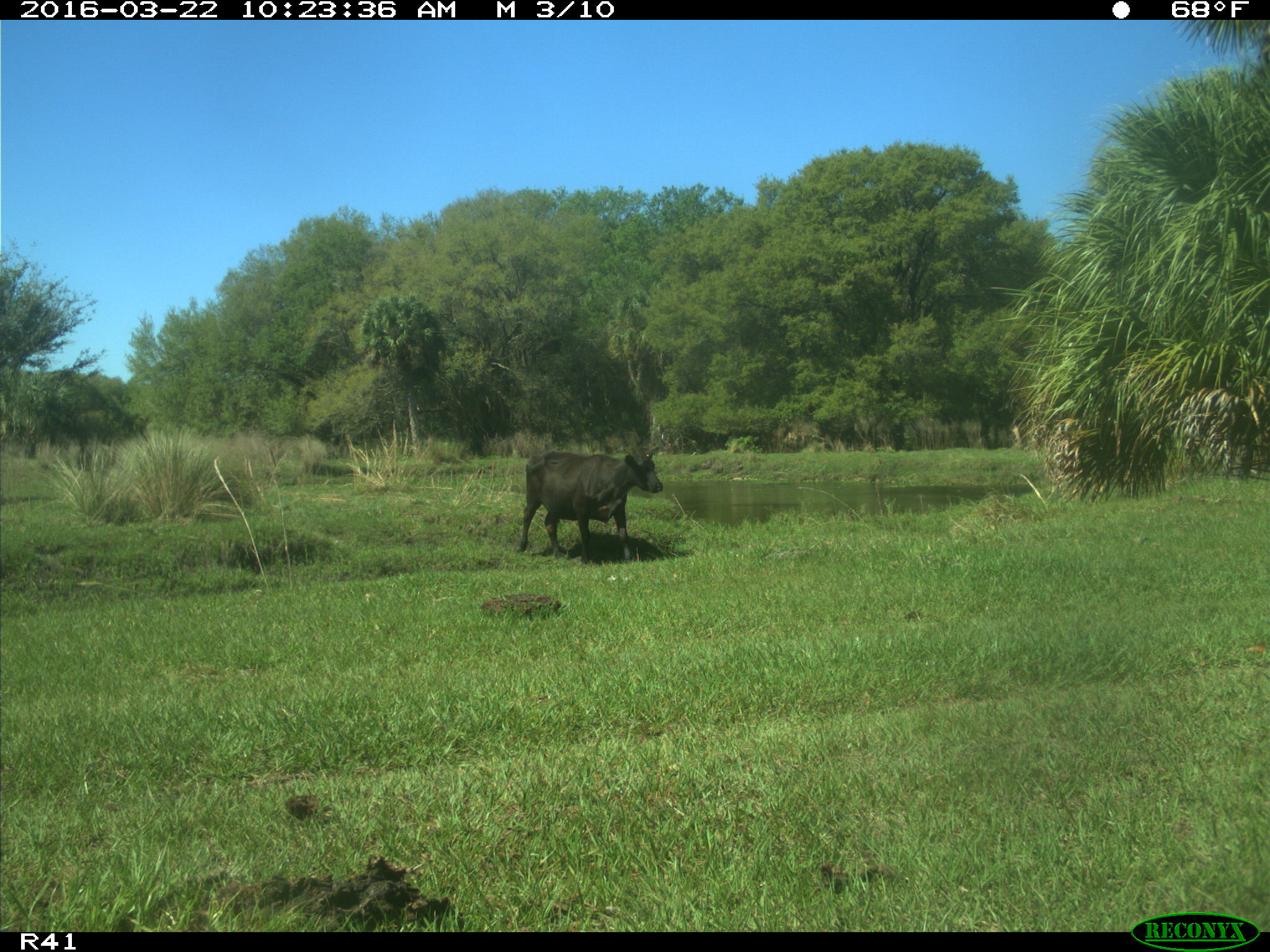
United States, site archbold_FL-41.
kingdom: Animalia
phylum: Chordata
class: Mammalia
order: Artiodactyla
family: Bovidae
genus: Bos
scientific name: Bos taurus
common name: domestic cow